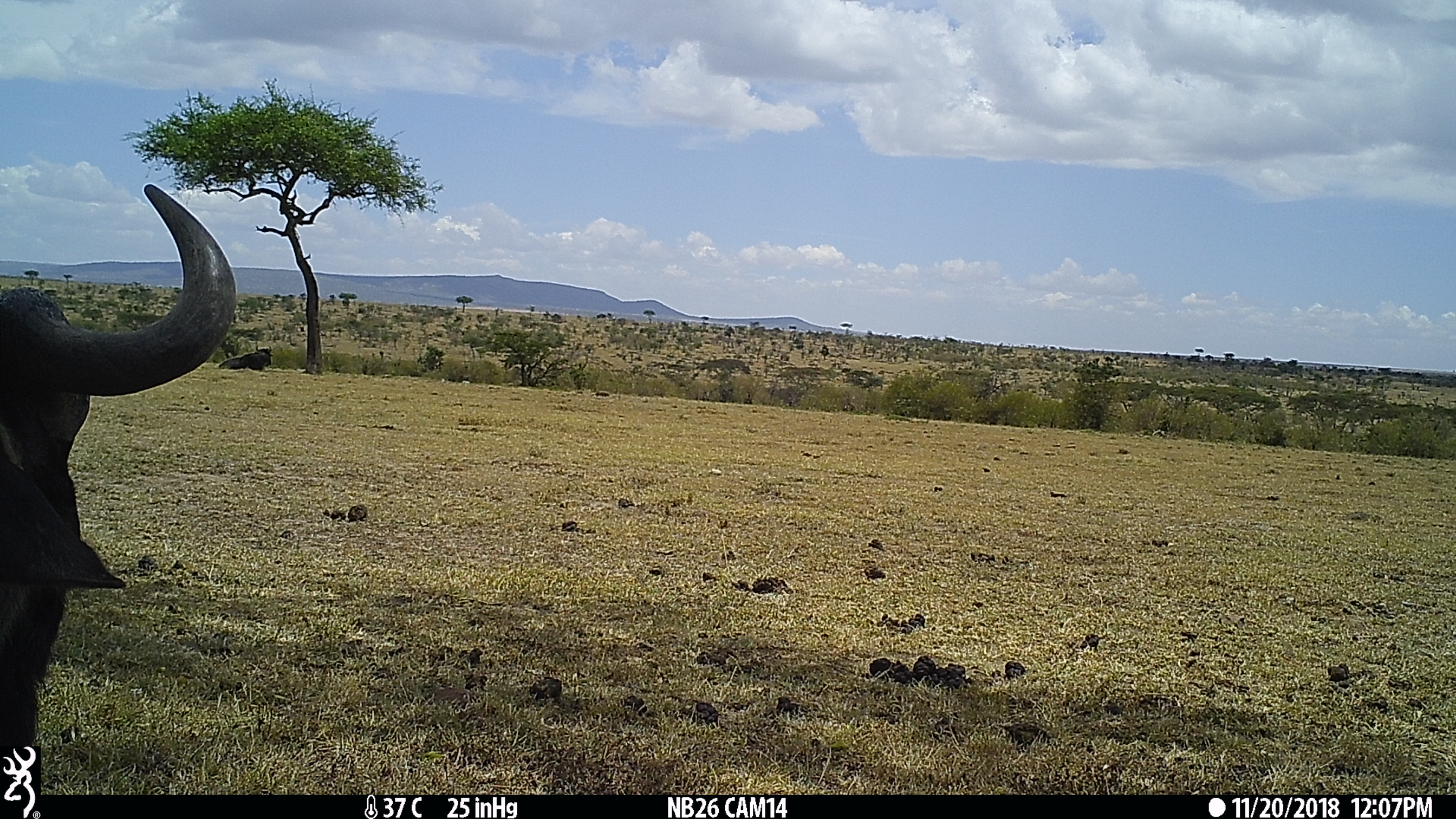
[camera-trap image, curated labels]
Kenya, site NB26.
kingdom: Animalia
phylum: Chordata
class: Mammalia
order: Artiodactyla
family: Bovidae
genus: Connochaetes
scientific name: Connochaetes taurinus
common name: blue wildebeest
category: wildebeest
Wildebeest (blue wildebeest) (Connochaetes taurinus).